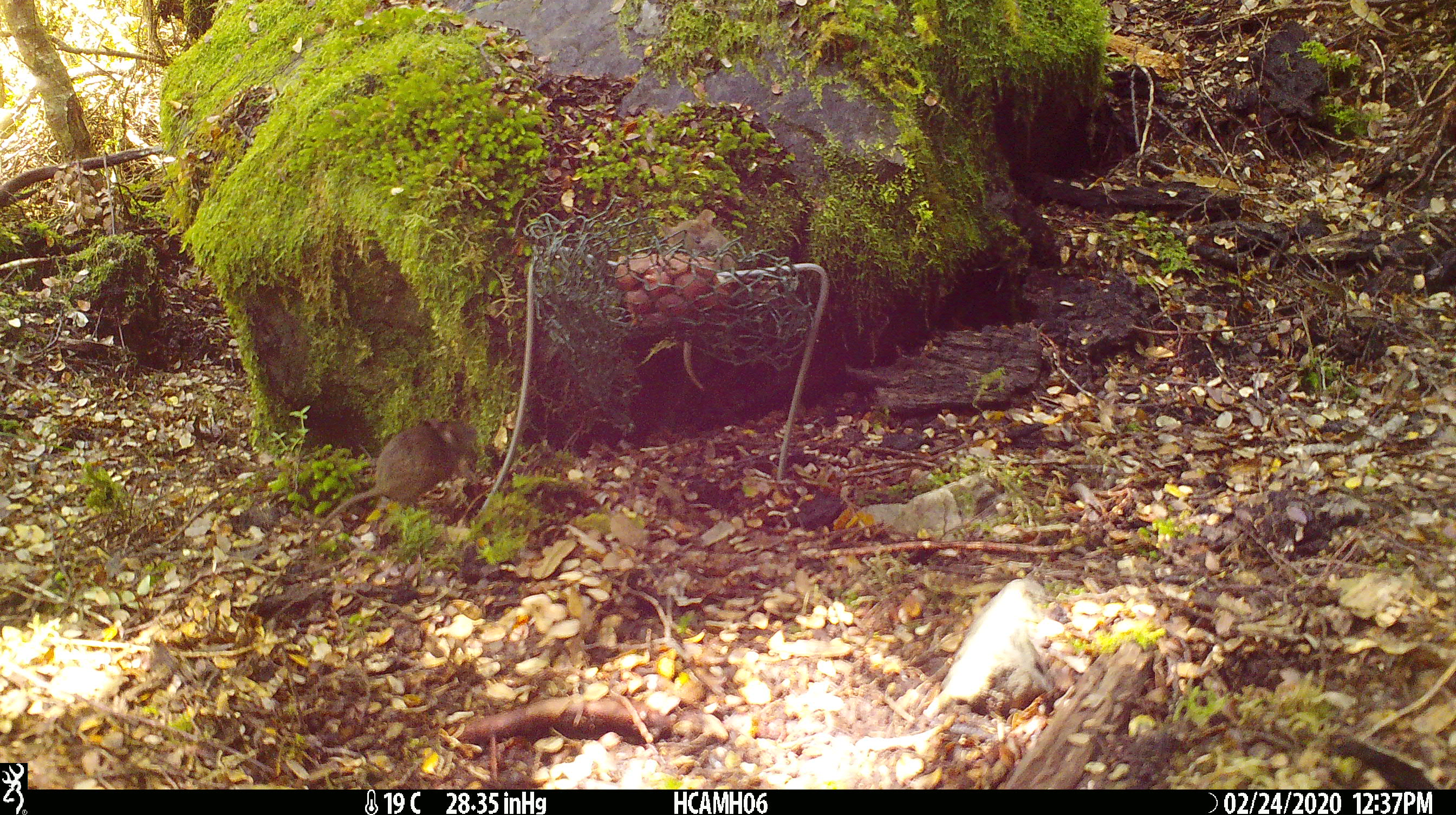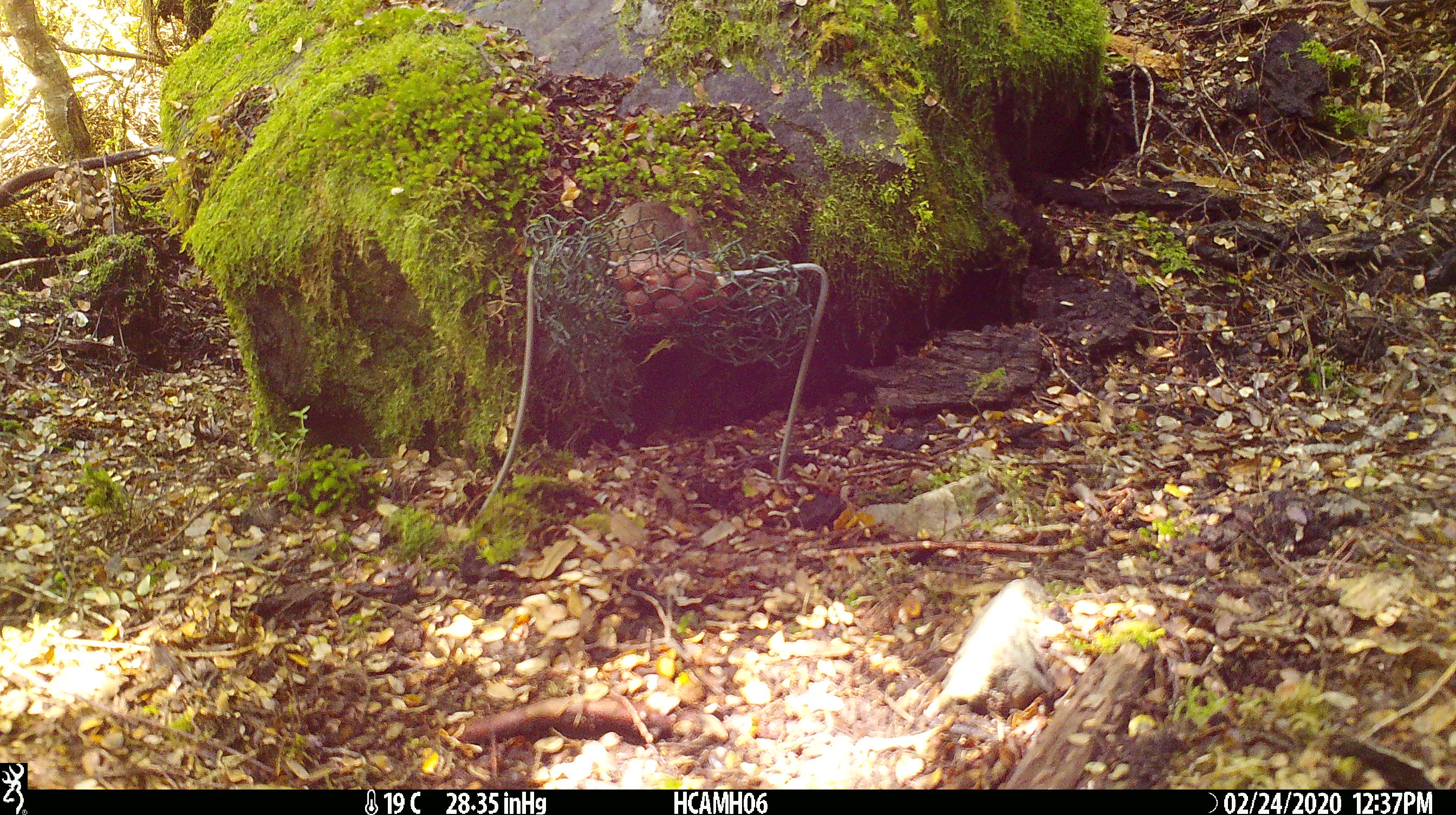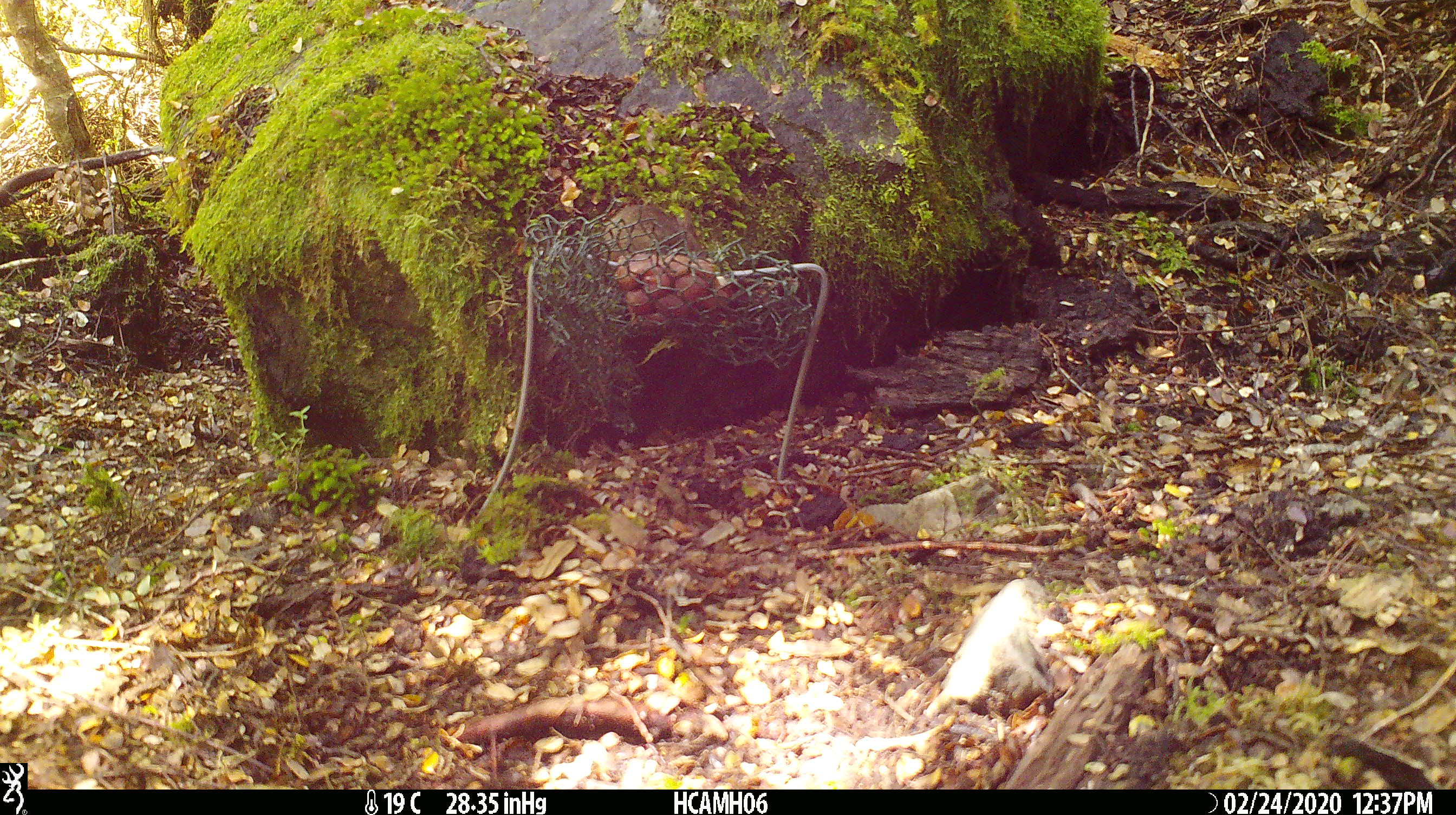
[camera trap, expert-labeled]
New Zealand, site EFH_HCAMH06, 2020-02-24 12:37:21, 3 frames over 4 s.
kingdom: Animalia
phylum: Chordata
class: Mammalia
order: Rodentia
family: Muridae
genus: Mus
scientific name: Mus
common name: mouse